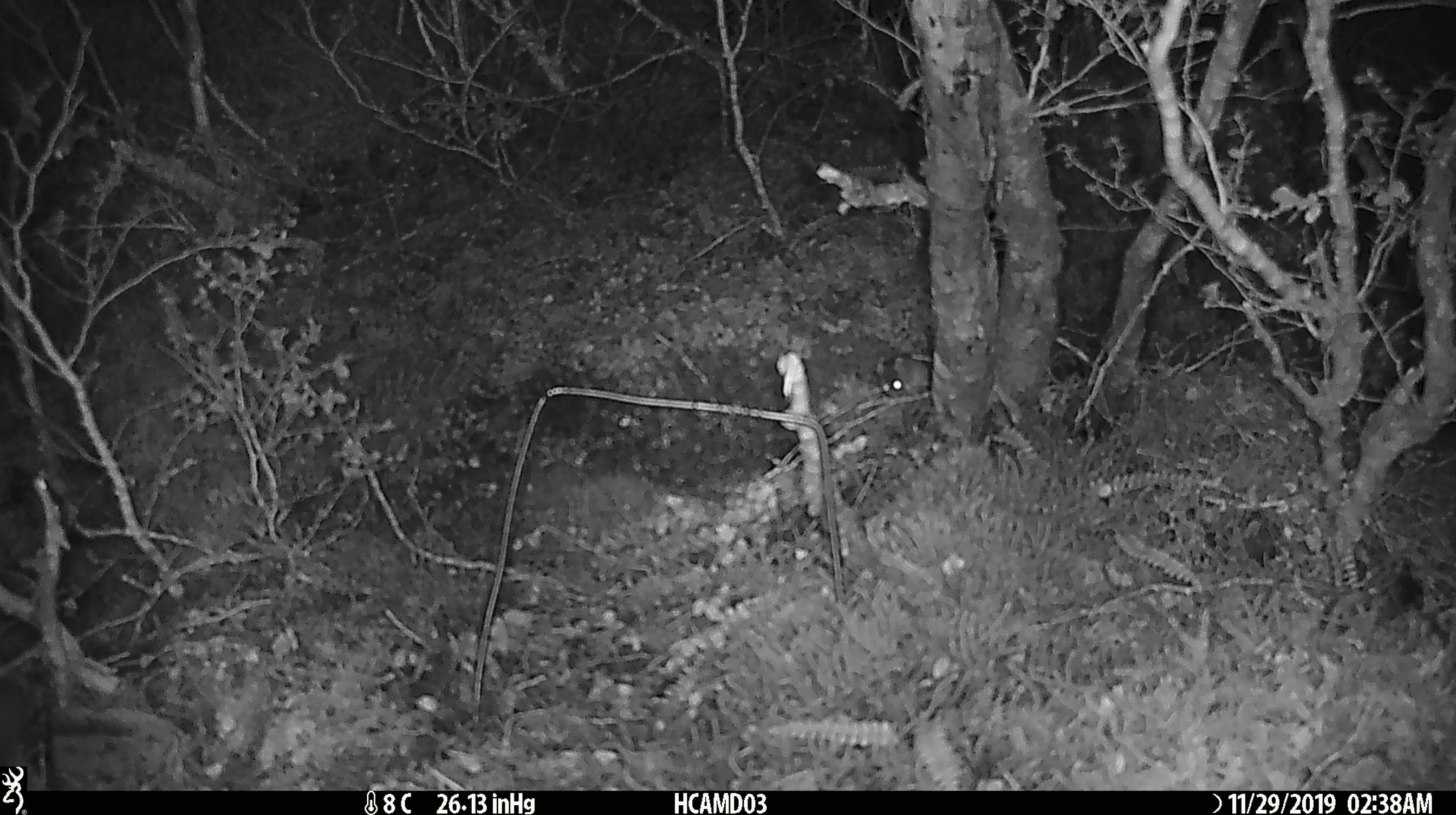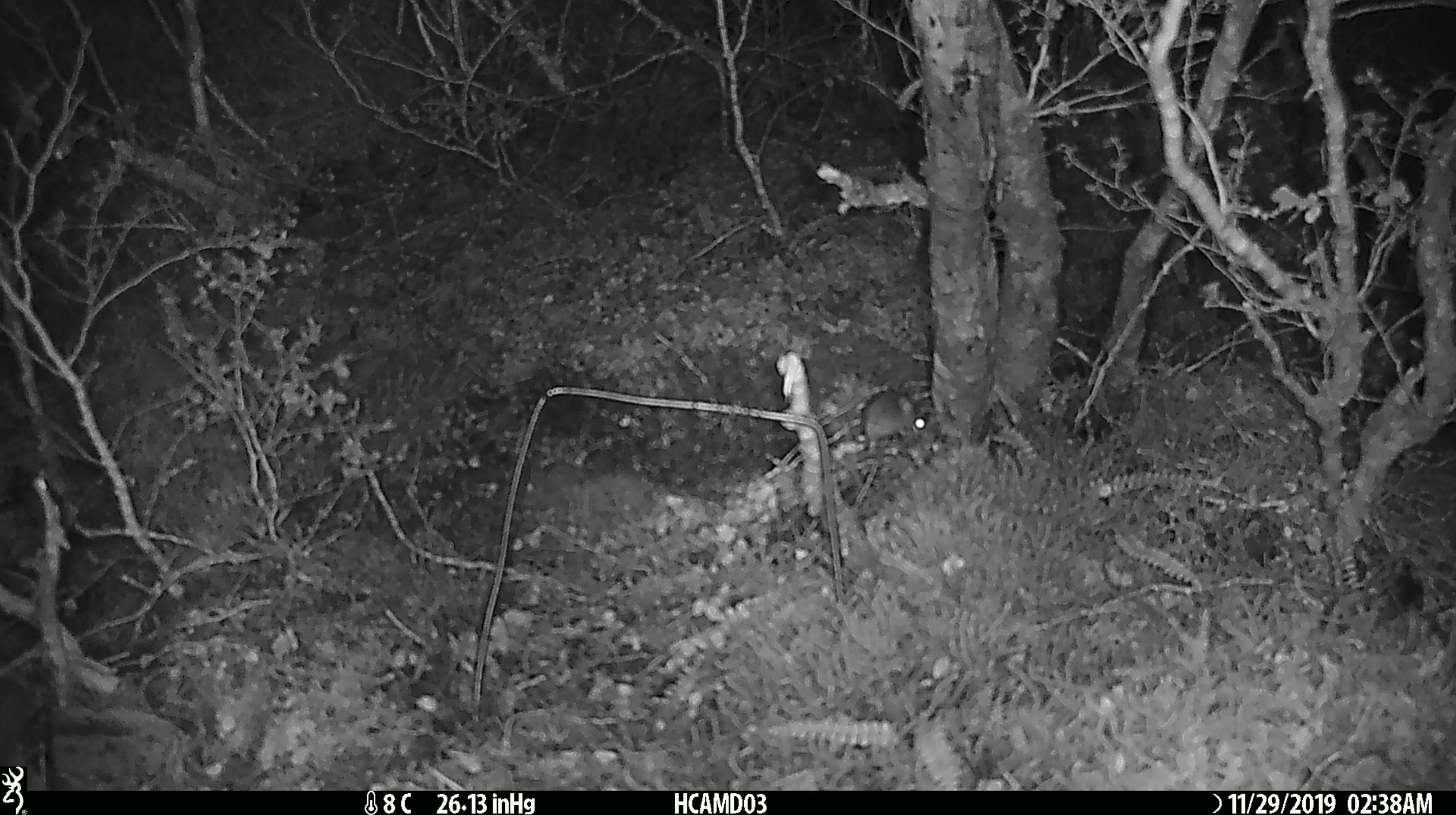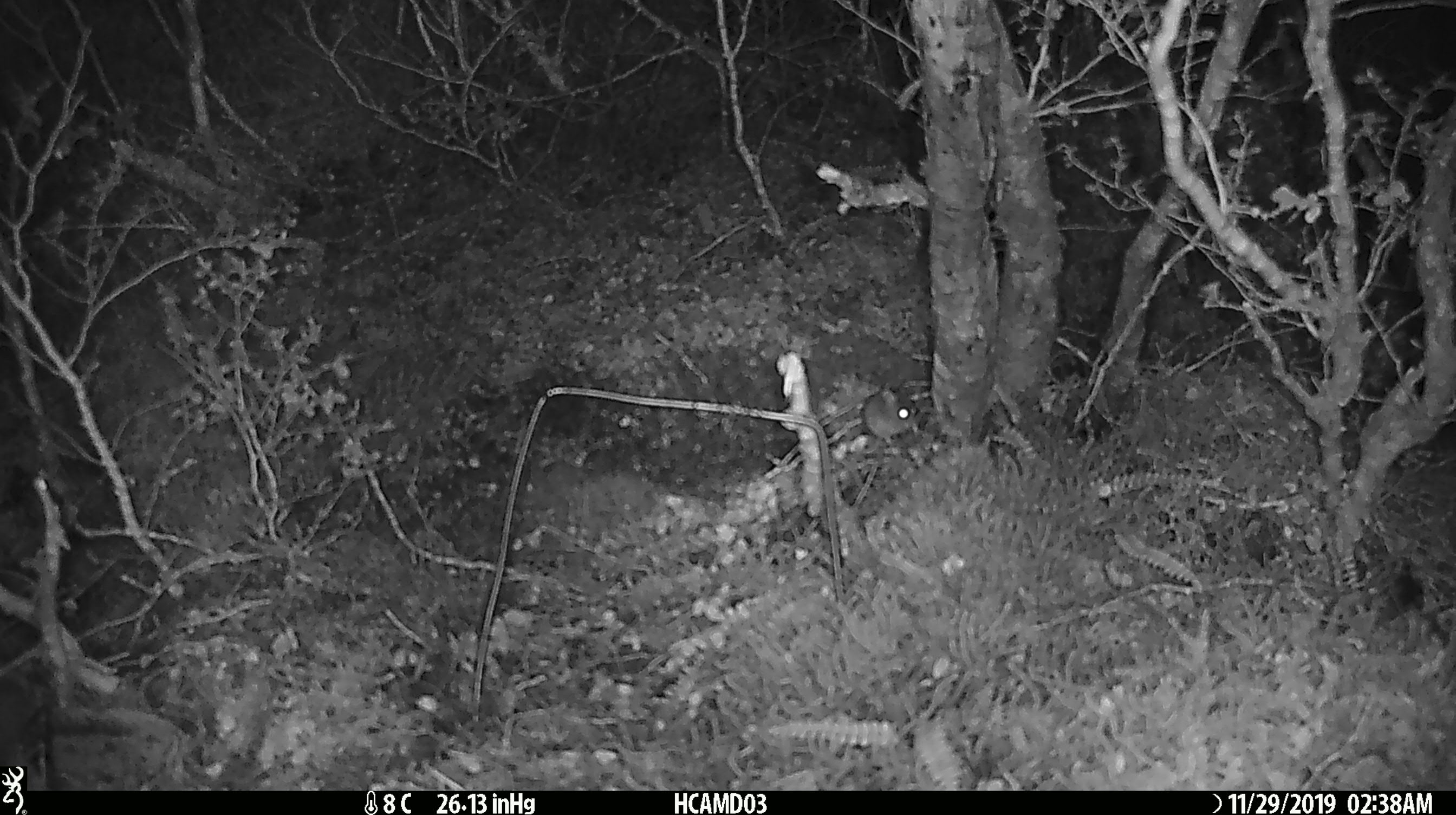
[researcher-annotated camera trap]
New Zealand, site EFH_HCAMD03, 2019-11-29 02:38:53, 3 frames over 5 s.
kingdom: Animalia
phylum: Chordata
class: Mammalia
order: Rodentia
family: Muridae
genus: Mus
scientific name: Mus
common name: mouse